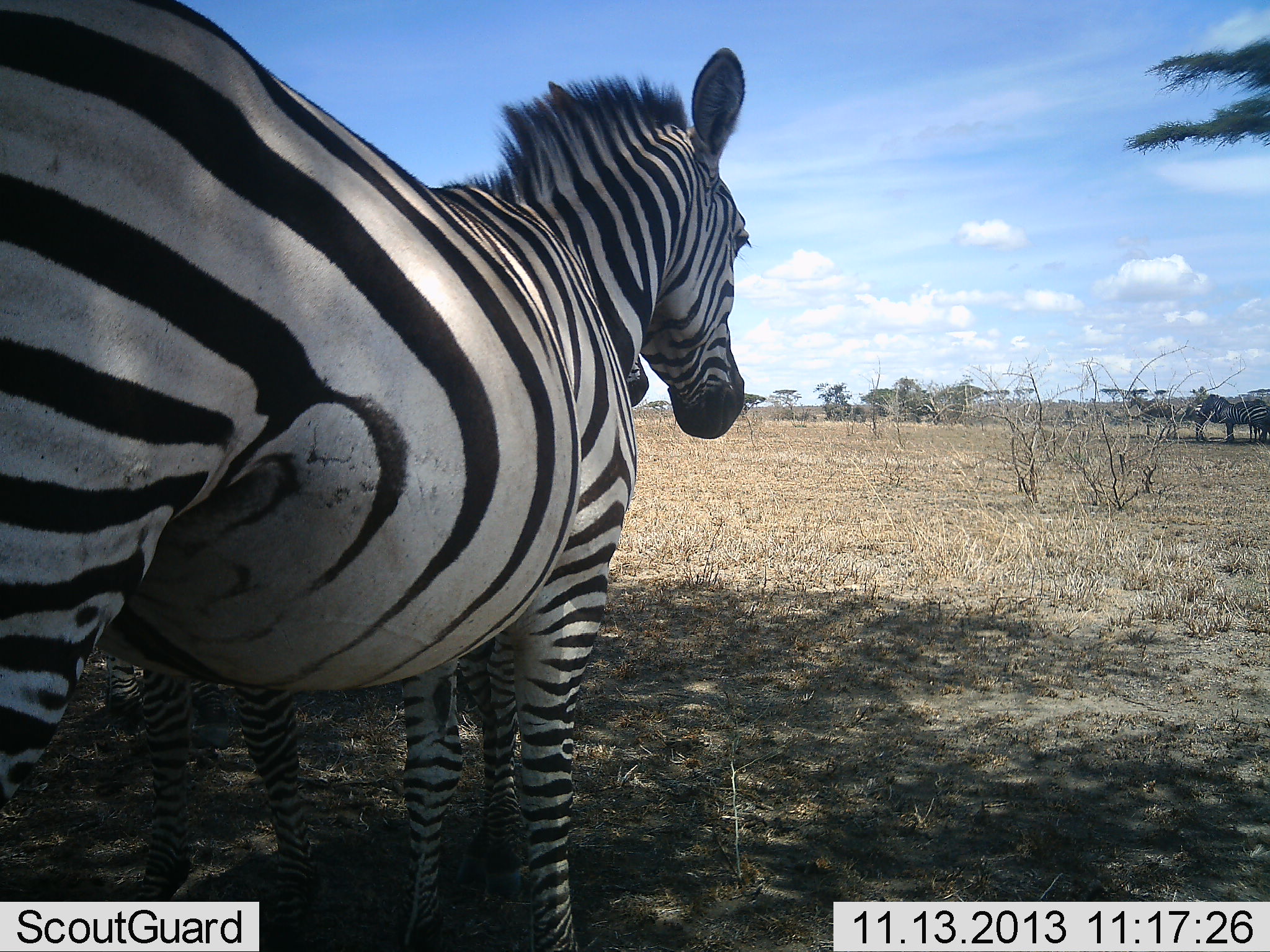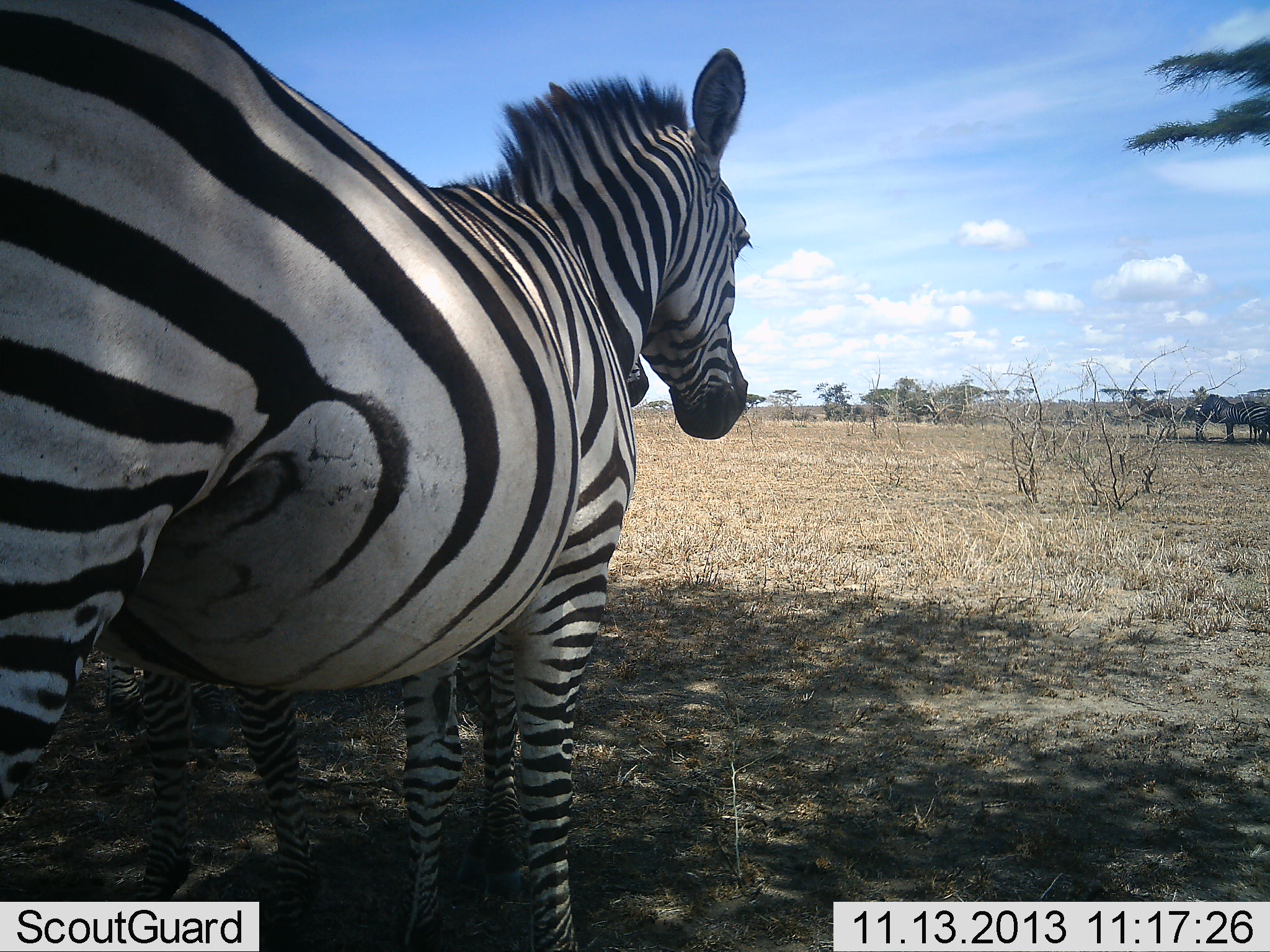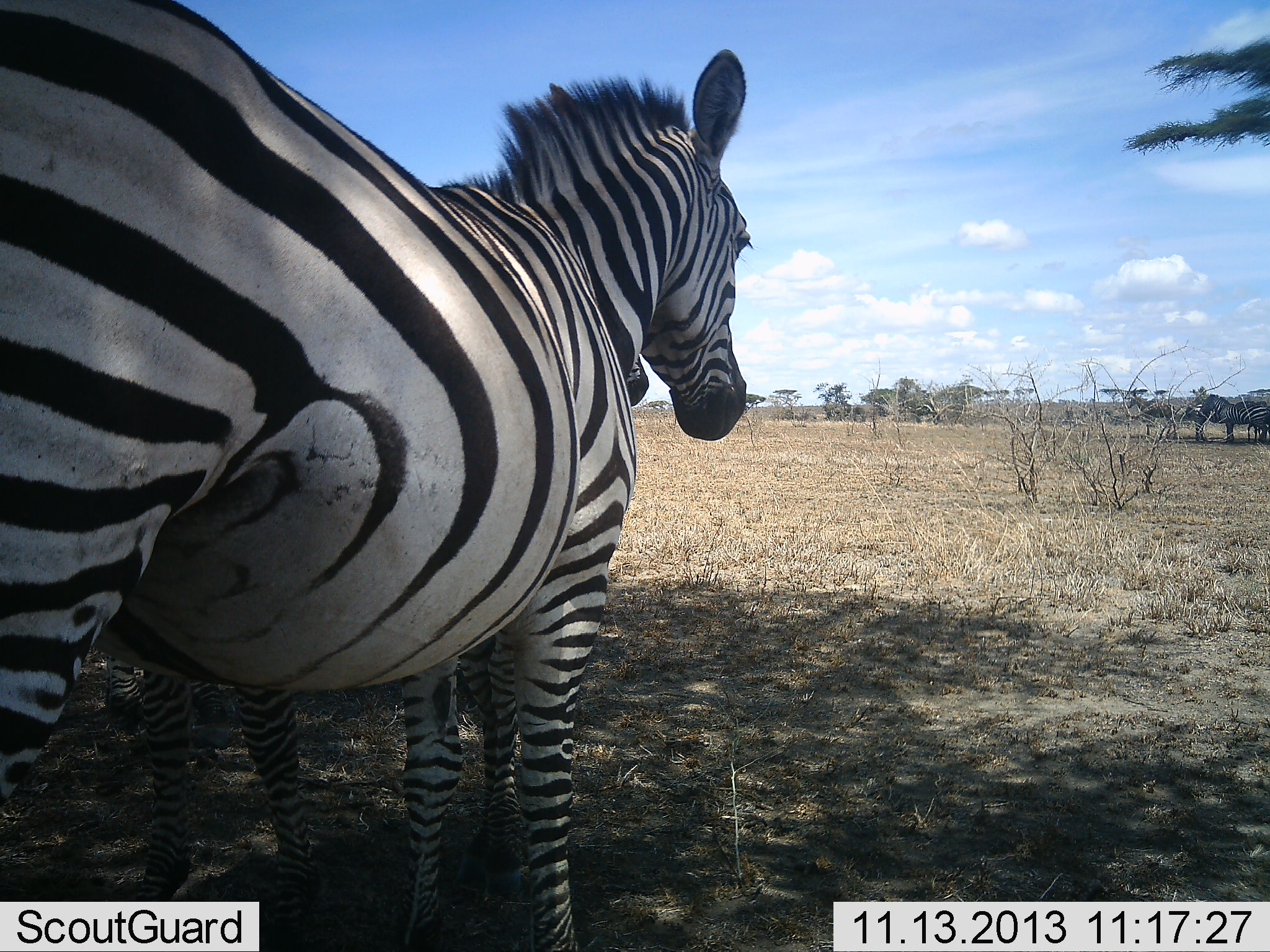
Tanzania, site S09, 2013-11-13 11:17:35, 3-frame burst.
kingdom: Animalia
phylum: Chordata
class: Mammalia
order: Perissodactyla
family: Equidae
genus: Equus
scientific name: Equus quagga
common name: plains zebra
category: zebra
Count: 3.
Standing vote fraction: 97%.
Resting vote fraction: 3%.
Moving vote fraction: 0%.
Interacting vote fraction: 0%.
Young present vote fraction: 3%.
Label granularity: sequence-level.